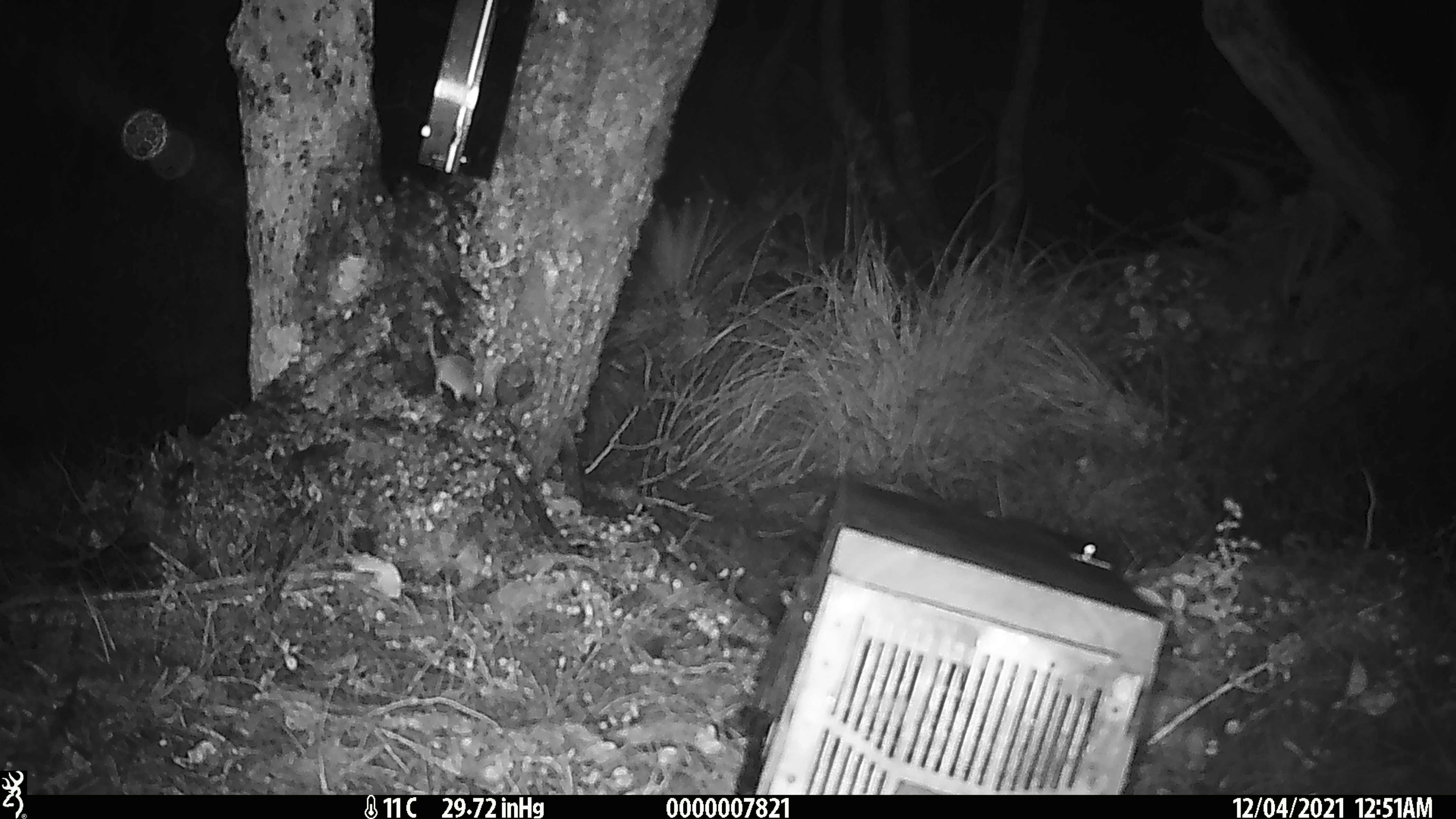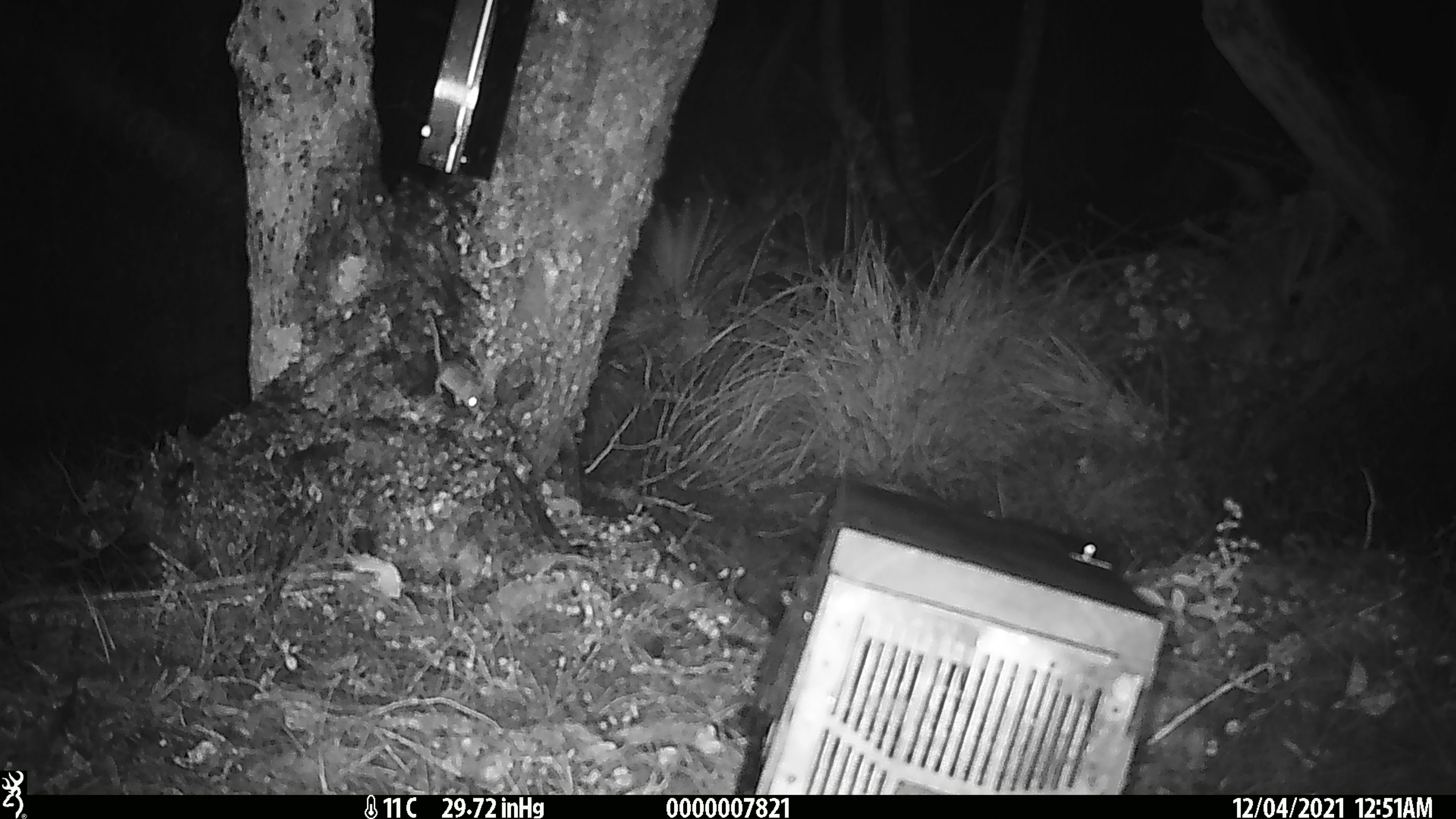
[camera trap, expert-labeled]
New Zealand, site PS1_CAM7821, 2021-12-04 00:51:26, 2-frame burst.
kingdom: Animalia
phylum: Chordata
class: Mammalia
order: Rodentia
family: Muridae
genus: Mus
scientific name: Mus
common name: mouse